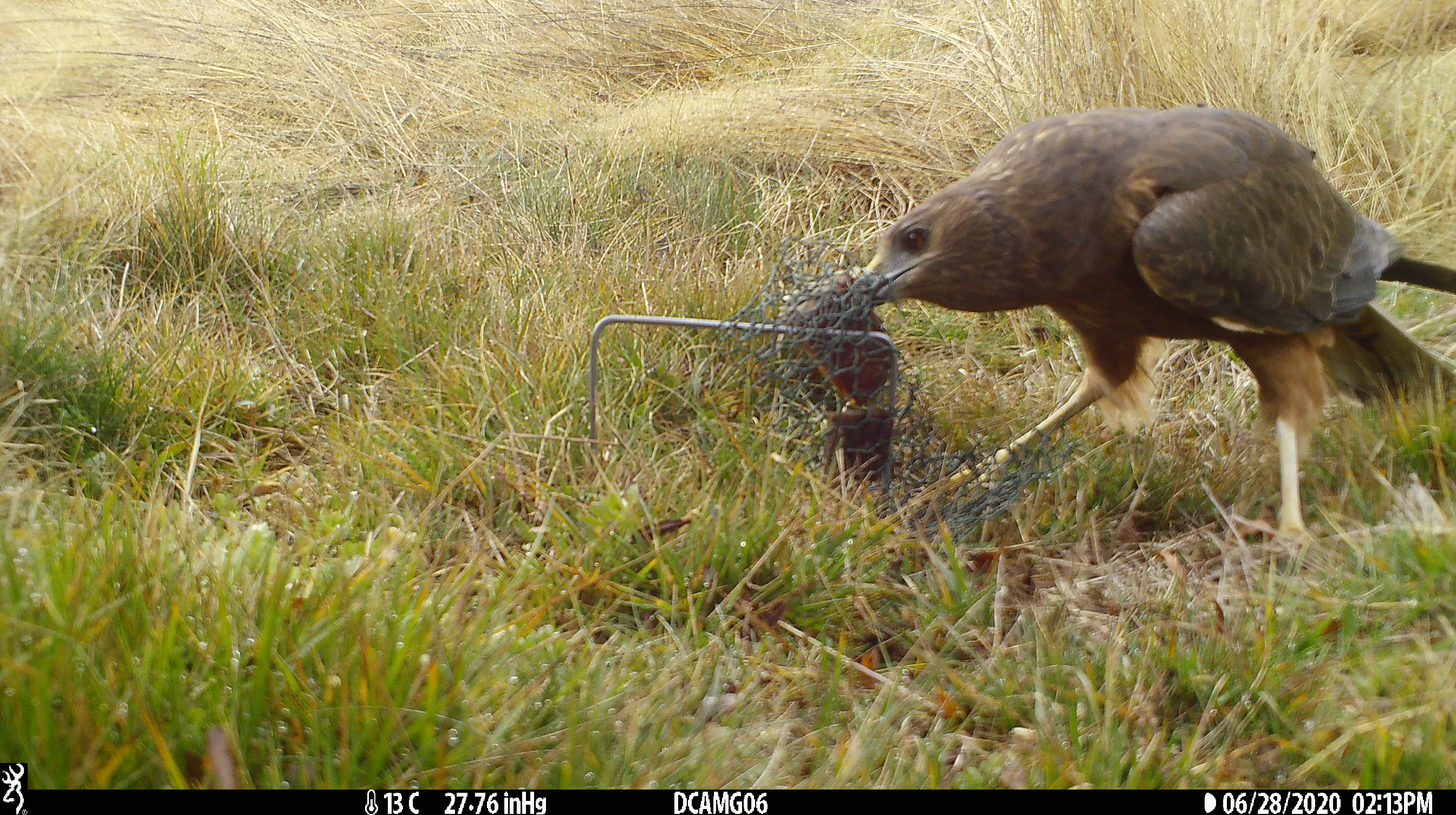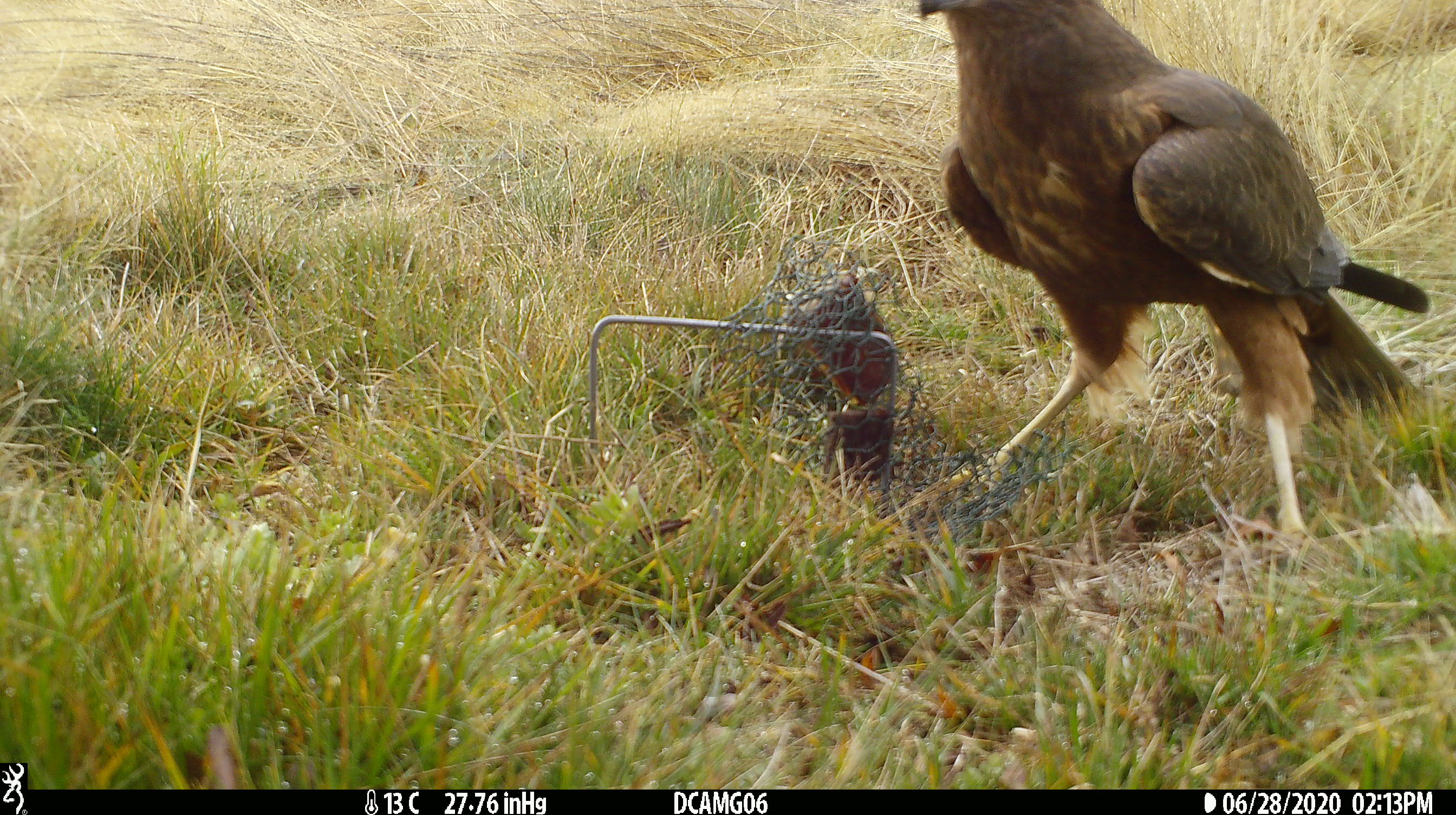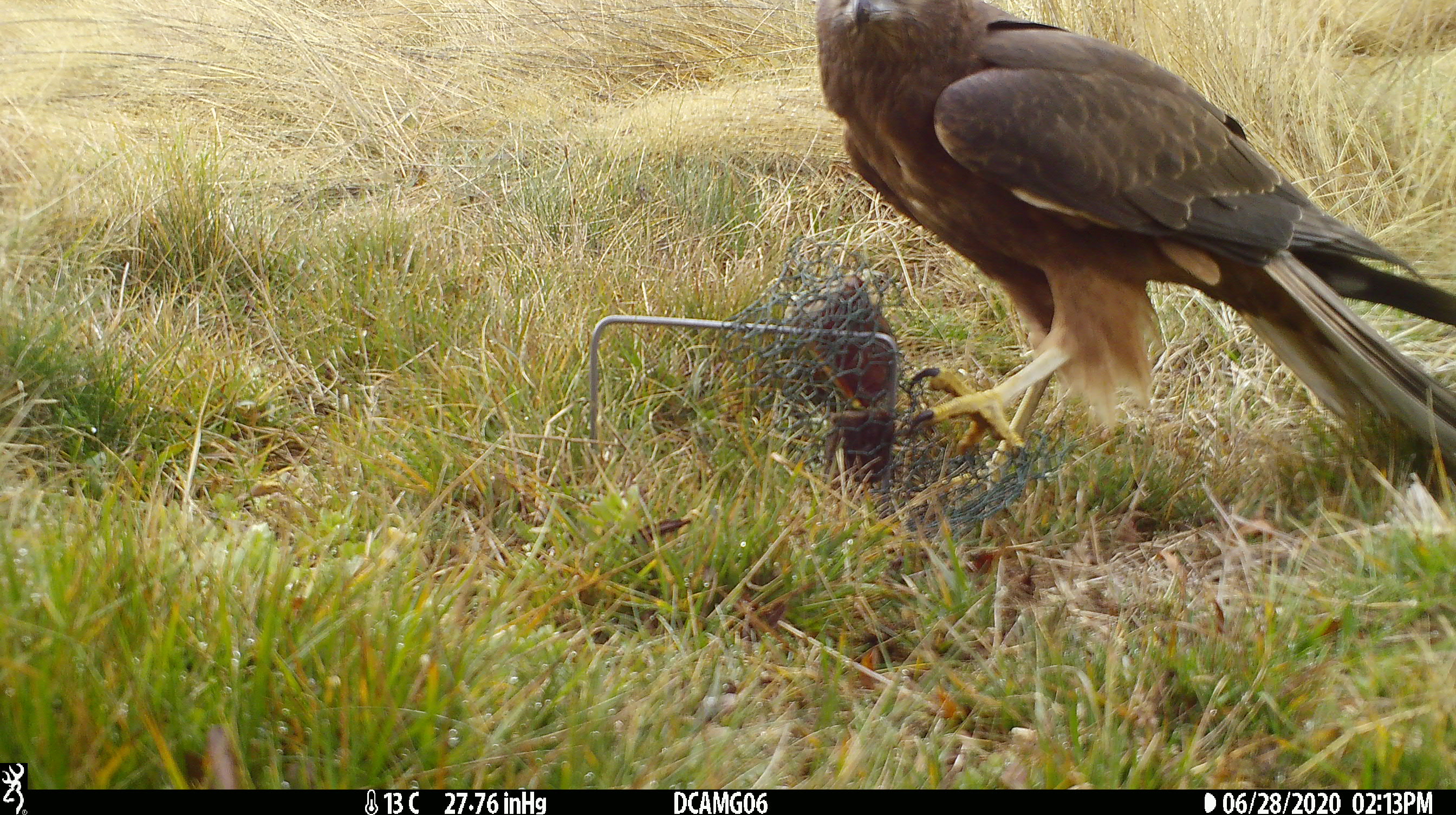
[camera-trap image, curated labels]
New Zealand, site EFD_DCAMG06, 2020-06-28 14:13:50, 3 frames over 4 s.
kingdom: Animalia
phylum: Chordata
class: Aves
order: Accipitriformes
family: Accipitridae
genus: Circus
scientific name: Circus approximans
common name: swamp harrier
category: harrier